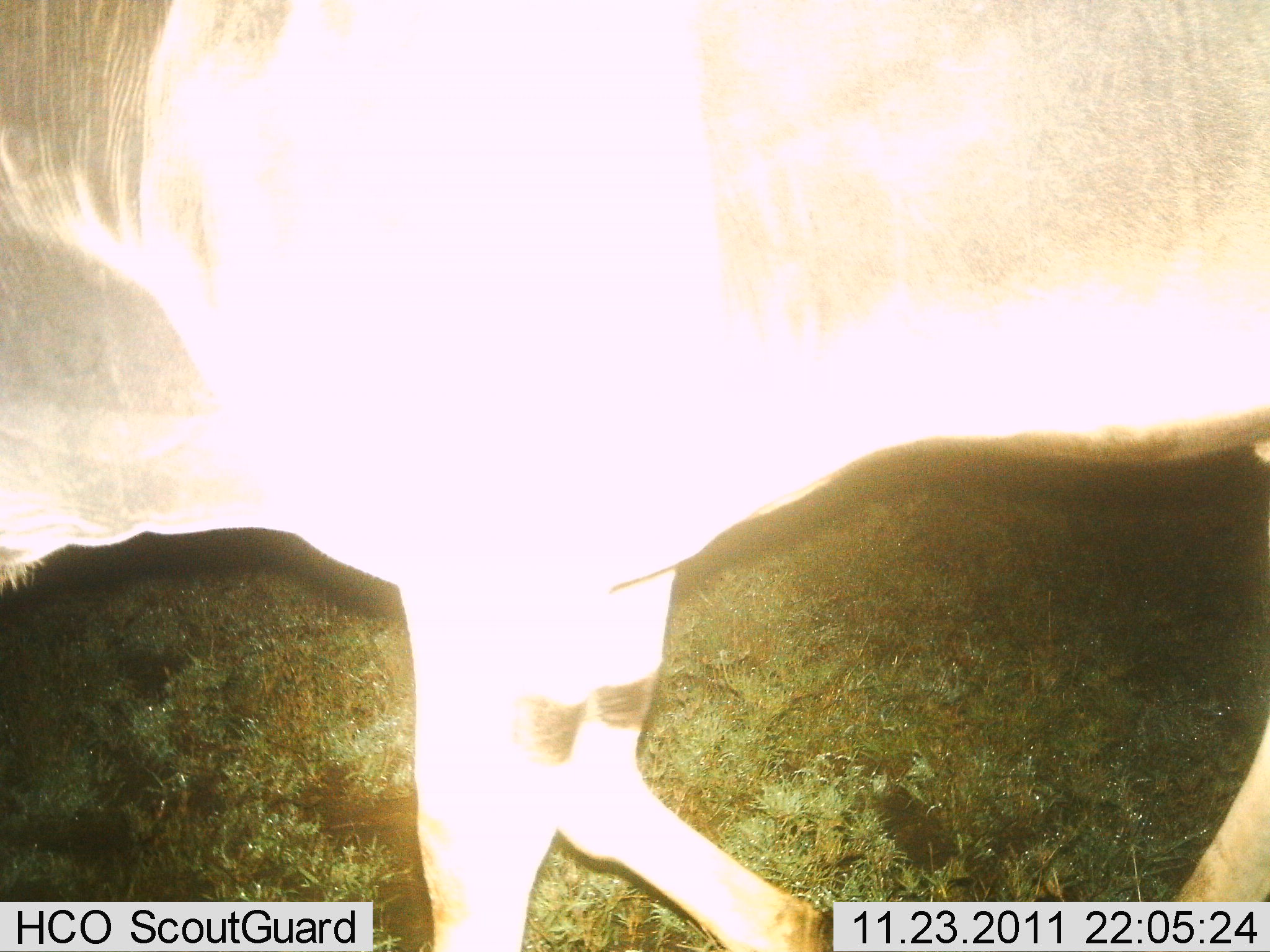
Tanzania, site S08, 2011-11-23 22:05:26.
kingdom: Animalia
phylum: Chordata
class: Mammalia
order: Artiodactyla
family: Bovidae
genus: Connochaetes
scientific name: Connochaetes taurinus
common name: blue wildebeest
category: wildebeest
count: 1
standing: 18%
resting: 0%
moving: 82%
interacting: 0%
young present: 0%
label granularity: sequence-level